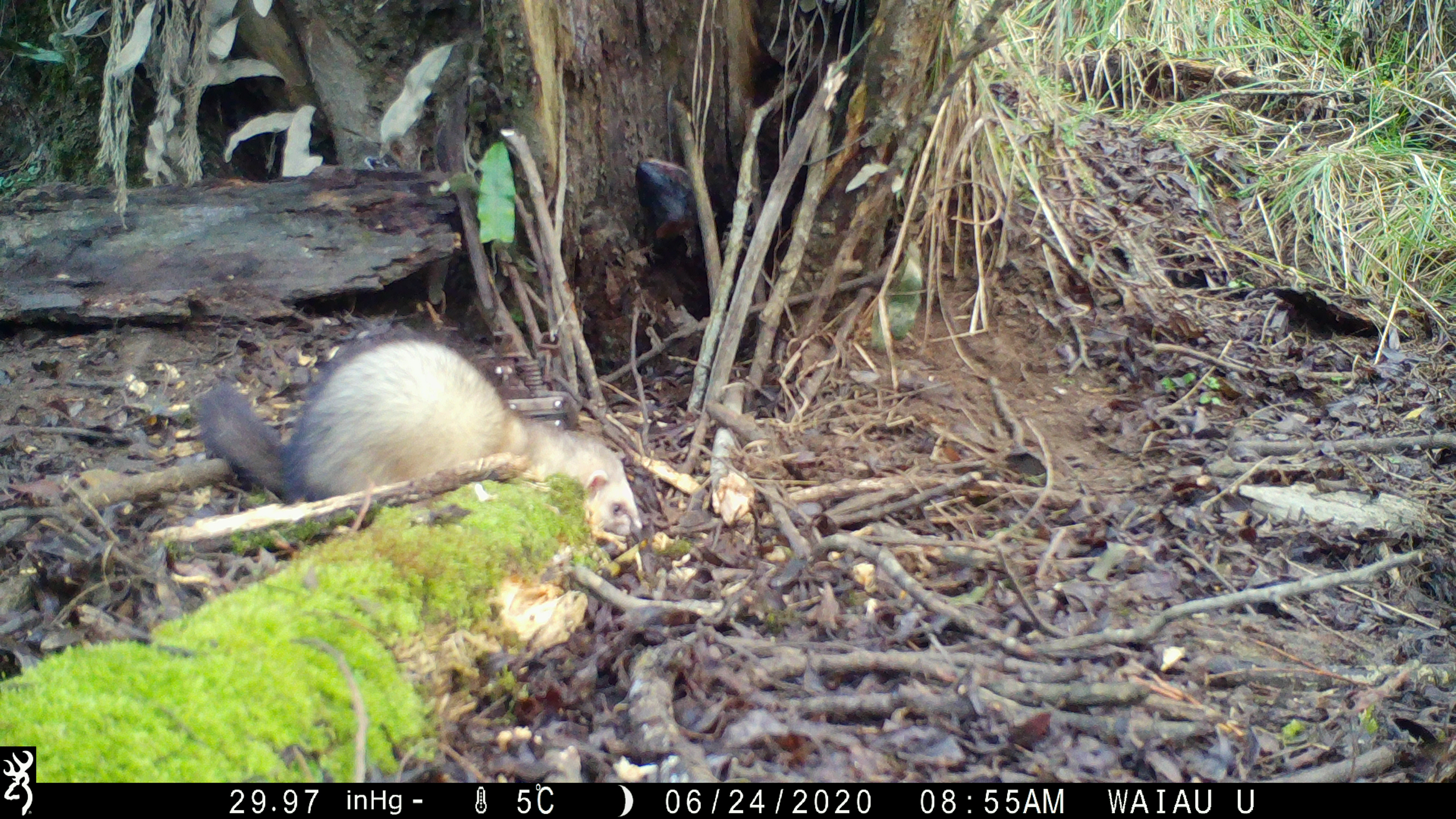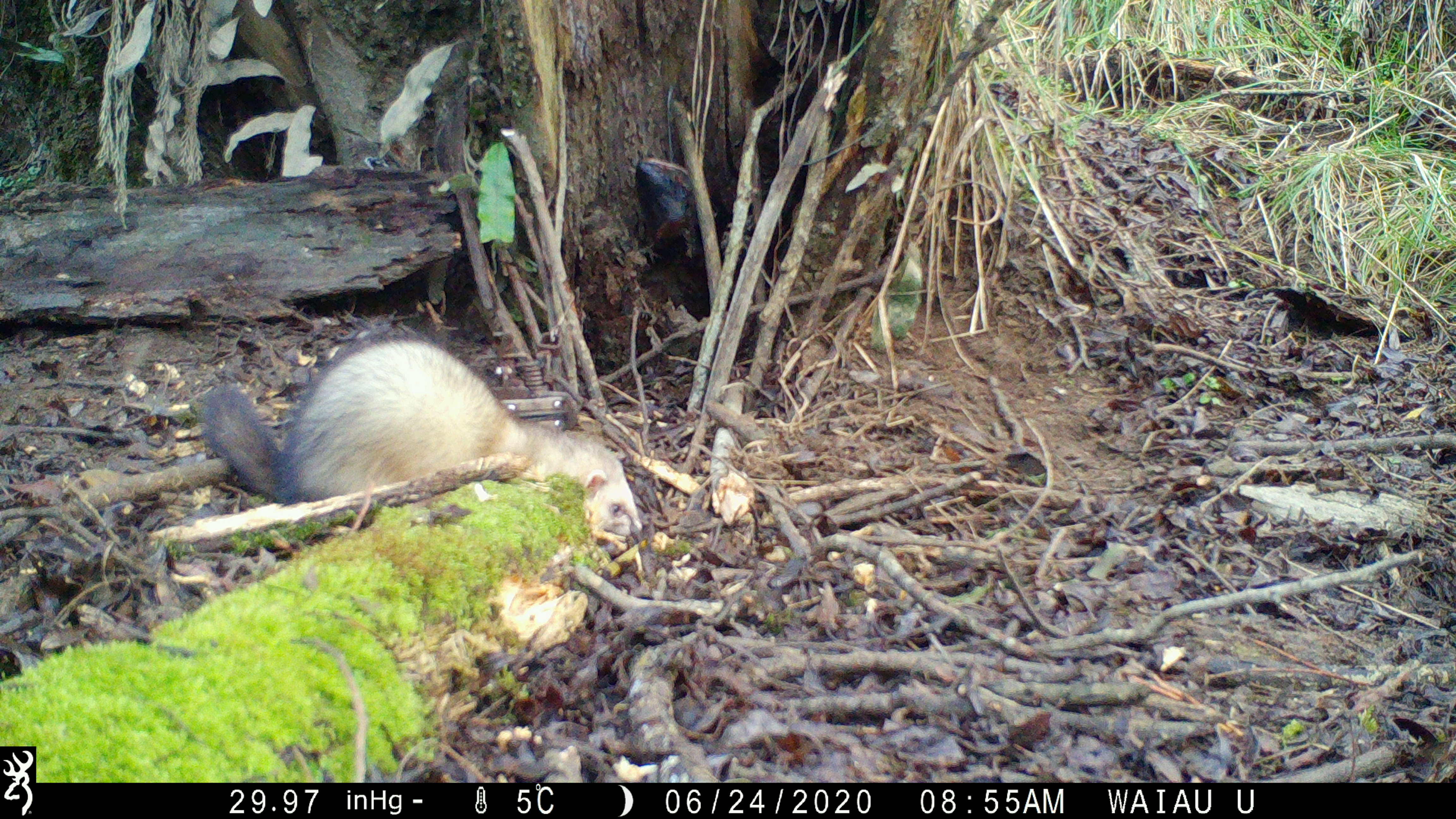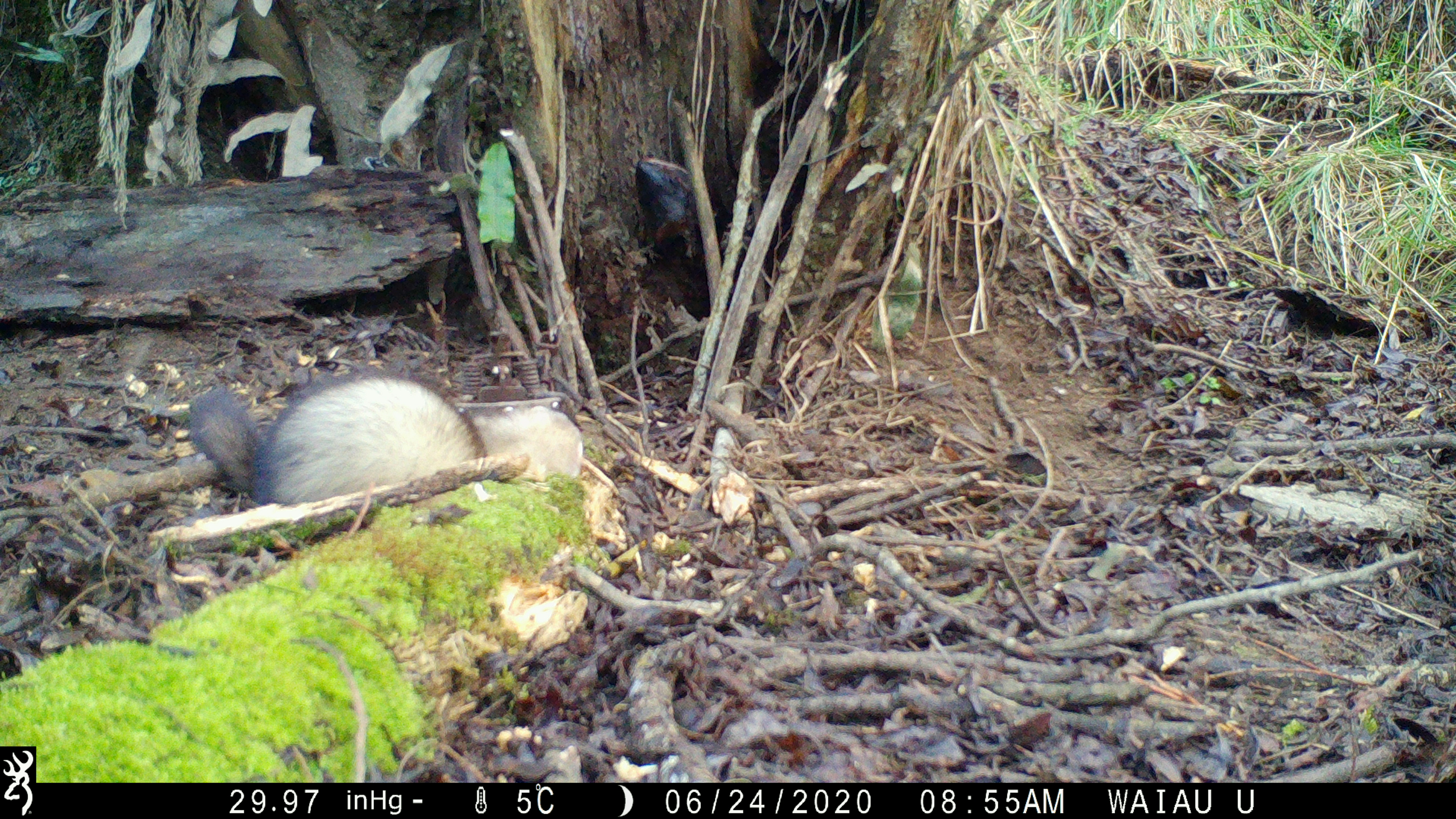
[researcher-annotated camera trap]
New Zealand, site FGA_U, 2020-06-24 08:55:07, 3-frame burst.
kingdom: Animalia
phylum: Chordata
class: Mammalia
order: Carnivora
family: Mustelidae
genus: Mustela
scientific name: Mustela furo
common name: ferret